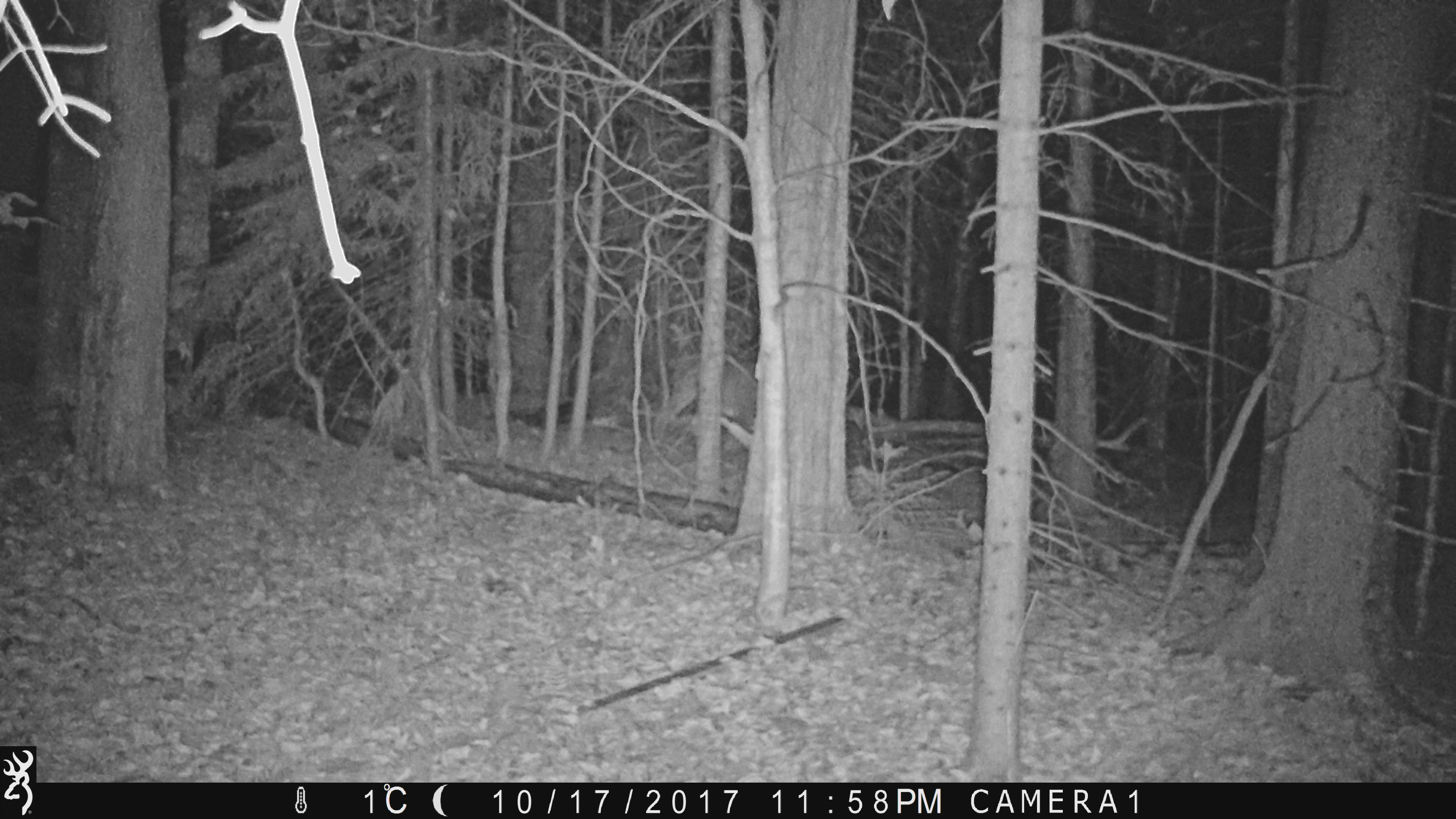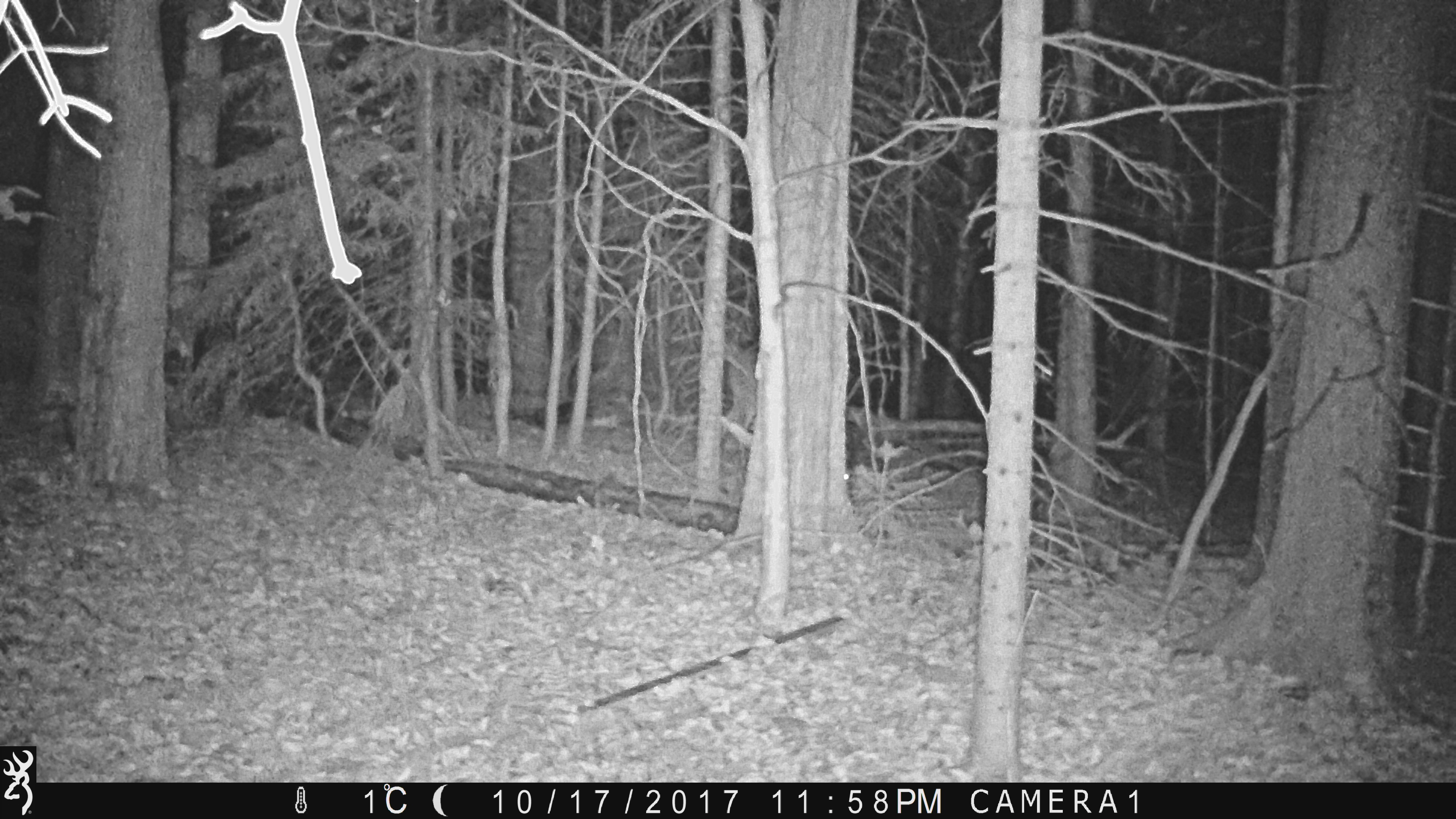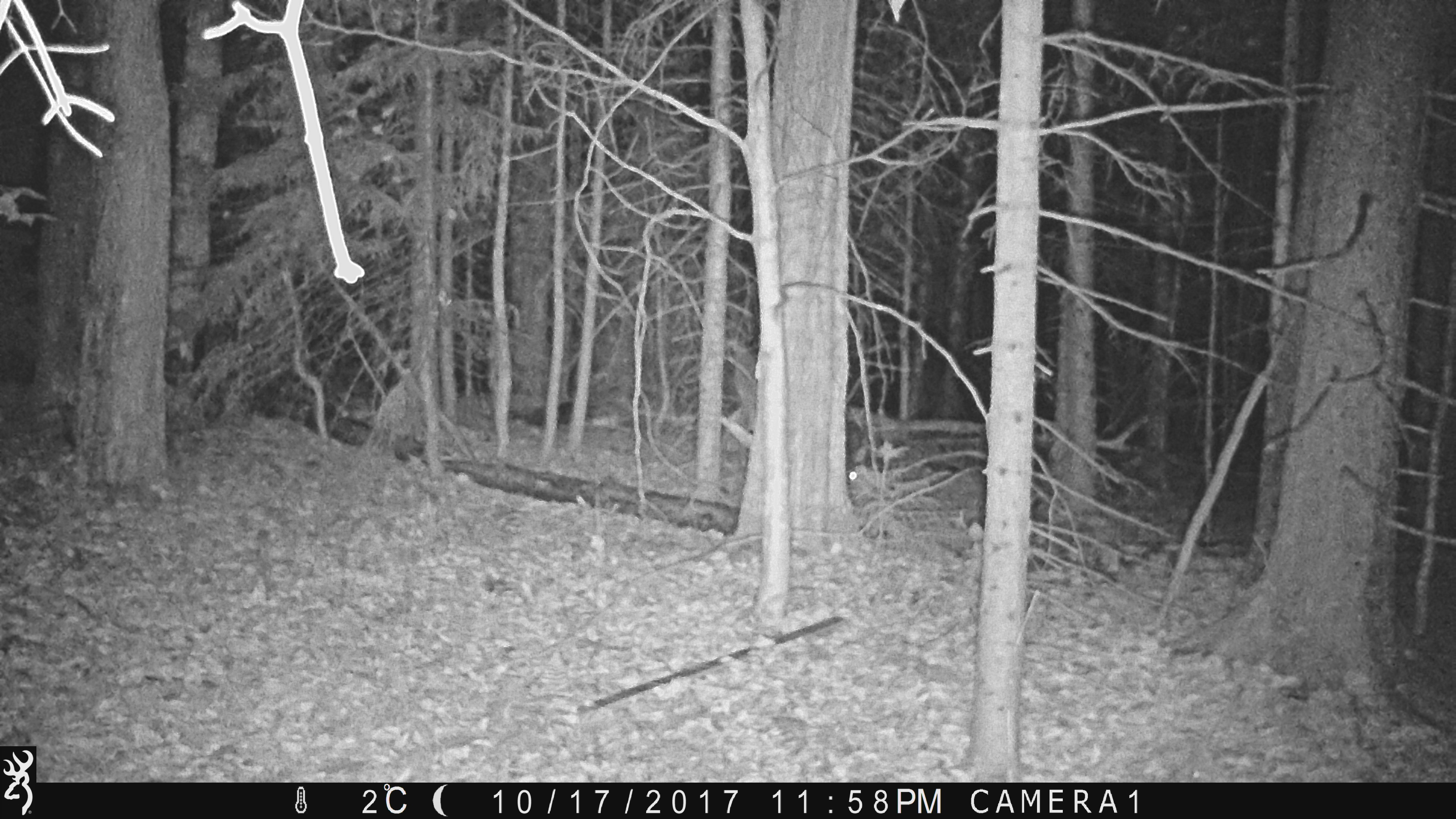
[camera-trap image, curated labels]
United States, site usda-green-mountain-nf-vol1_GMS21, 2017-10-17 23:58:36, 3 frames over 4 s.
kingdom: Animalia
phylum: Chordata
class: Mammalia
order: Artiodactyla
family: Cervidae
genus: Odocoileus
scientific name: Odocoileus virginianus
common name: white-tailed deer